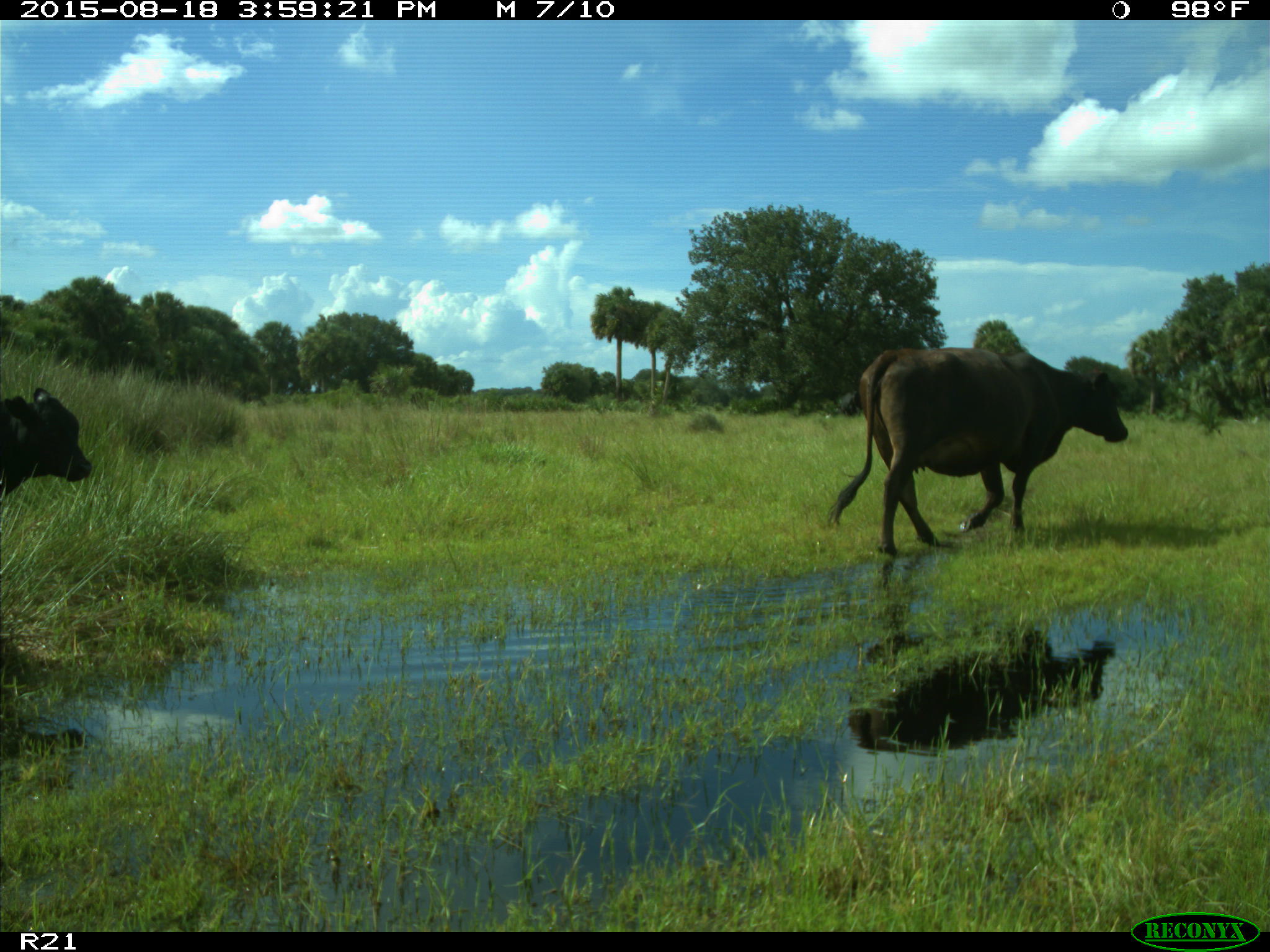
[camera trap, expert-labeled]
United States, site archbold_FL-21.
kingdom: Animalia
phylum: Chordata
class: Mammalia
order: Artiodactyla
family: Bovidae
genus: Bos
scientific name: Bos taurus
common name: domestic cow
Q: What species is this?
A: Bos taurus (domestic cow).